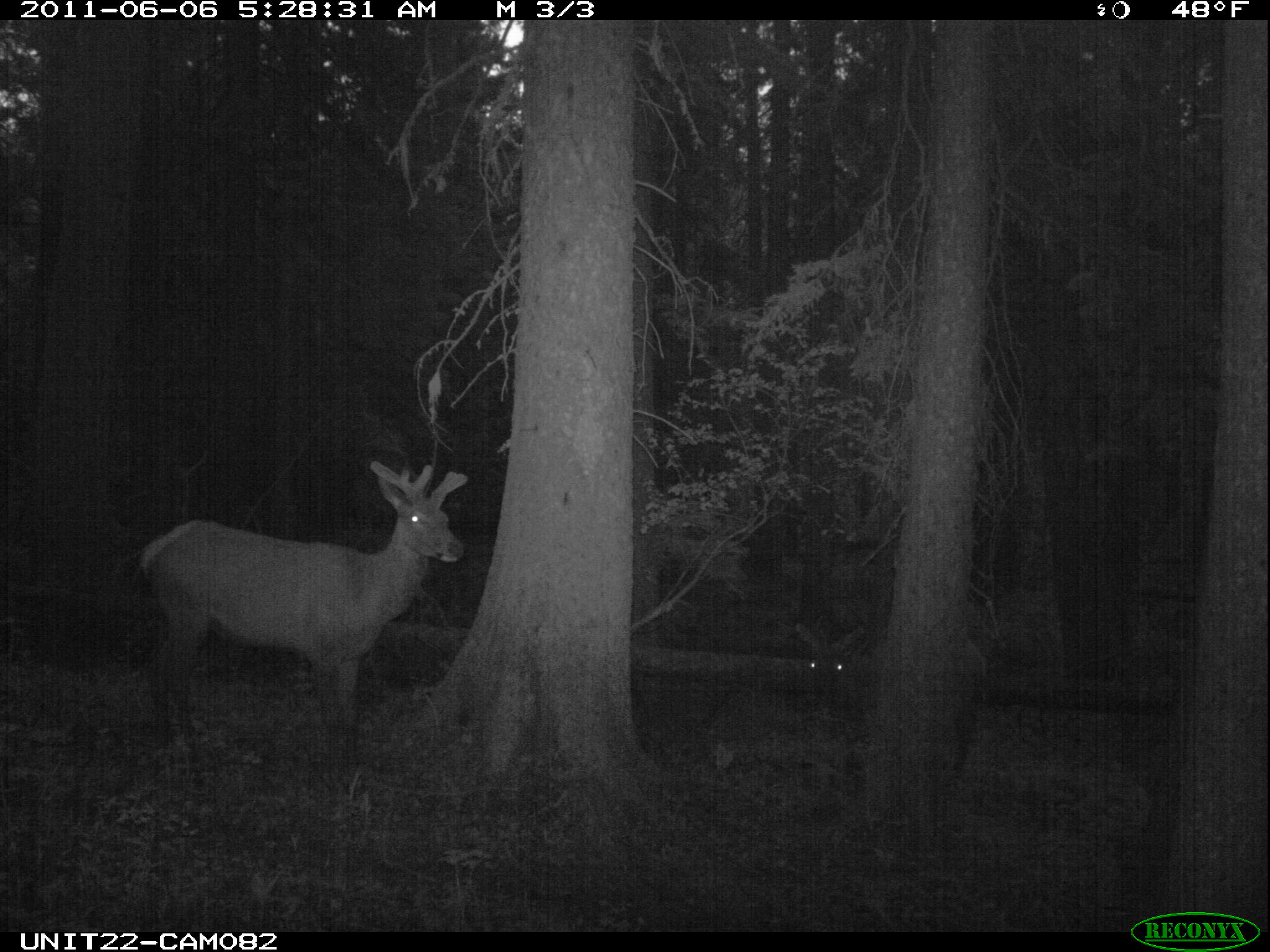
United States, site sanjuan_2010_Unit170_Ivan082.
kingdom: Animalia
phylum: Chordata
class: Mammalia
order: Artiodactyla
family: Cervidae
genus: Cervus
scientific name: Cervus elaphus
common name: red deer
Cervus elaphus (red deer).